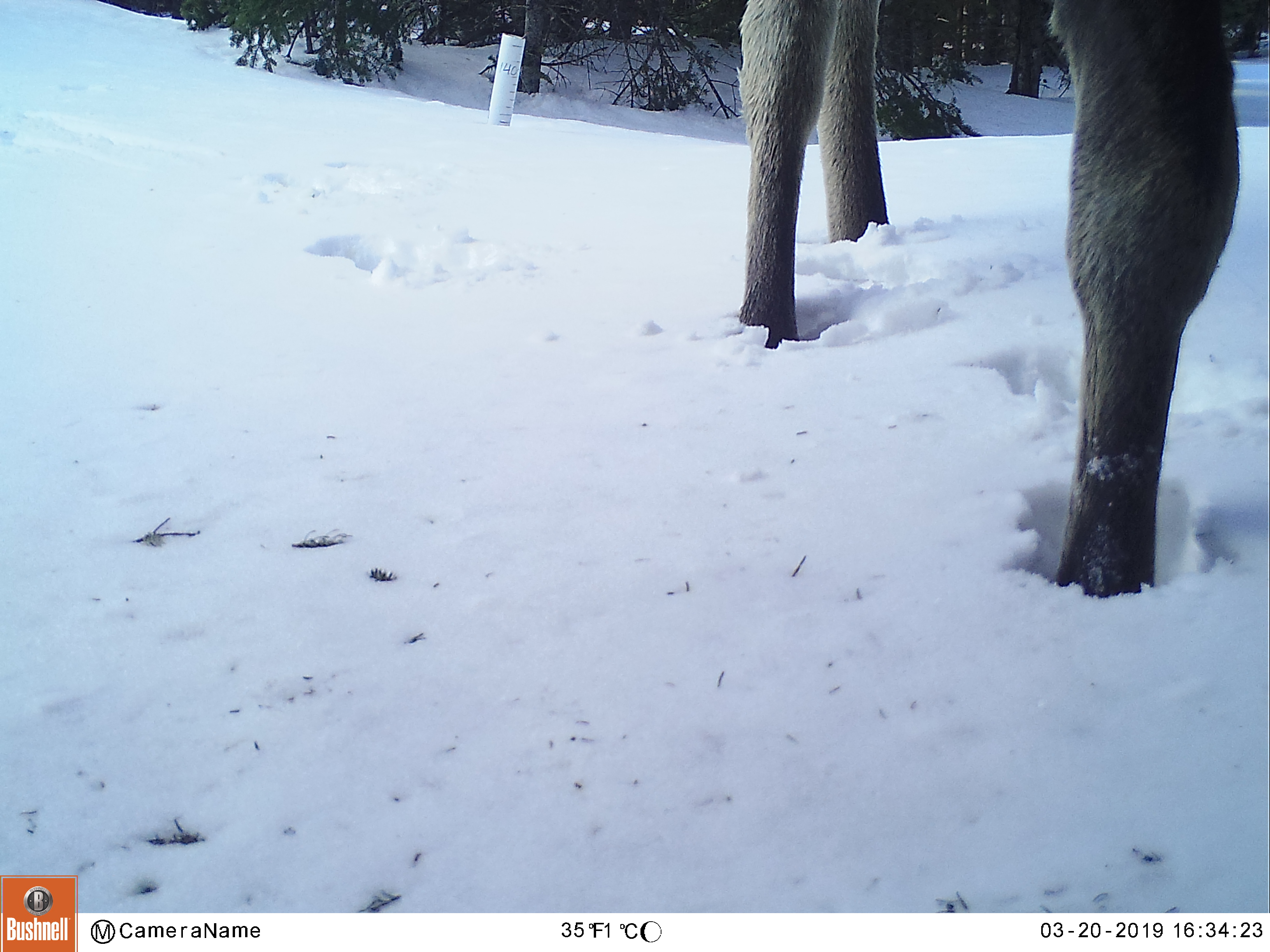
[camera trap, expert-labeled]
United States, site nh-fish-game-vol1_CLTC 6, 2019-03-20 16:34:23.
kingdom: Animalia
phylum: Chordata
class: Mammalia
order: Artiodactyla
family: Cervidae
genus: Alces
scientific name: Alces alces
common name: moose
Moose (Alces alces).